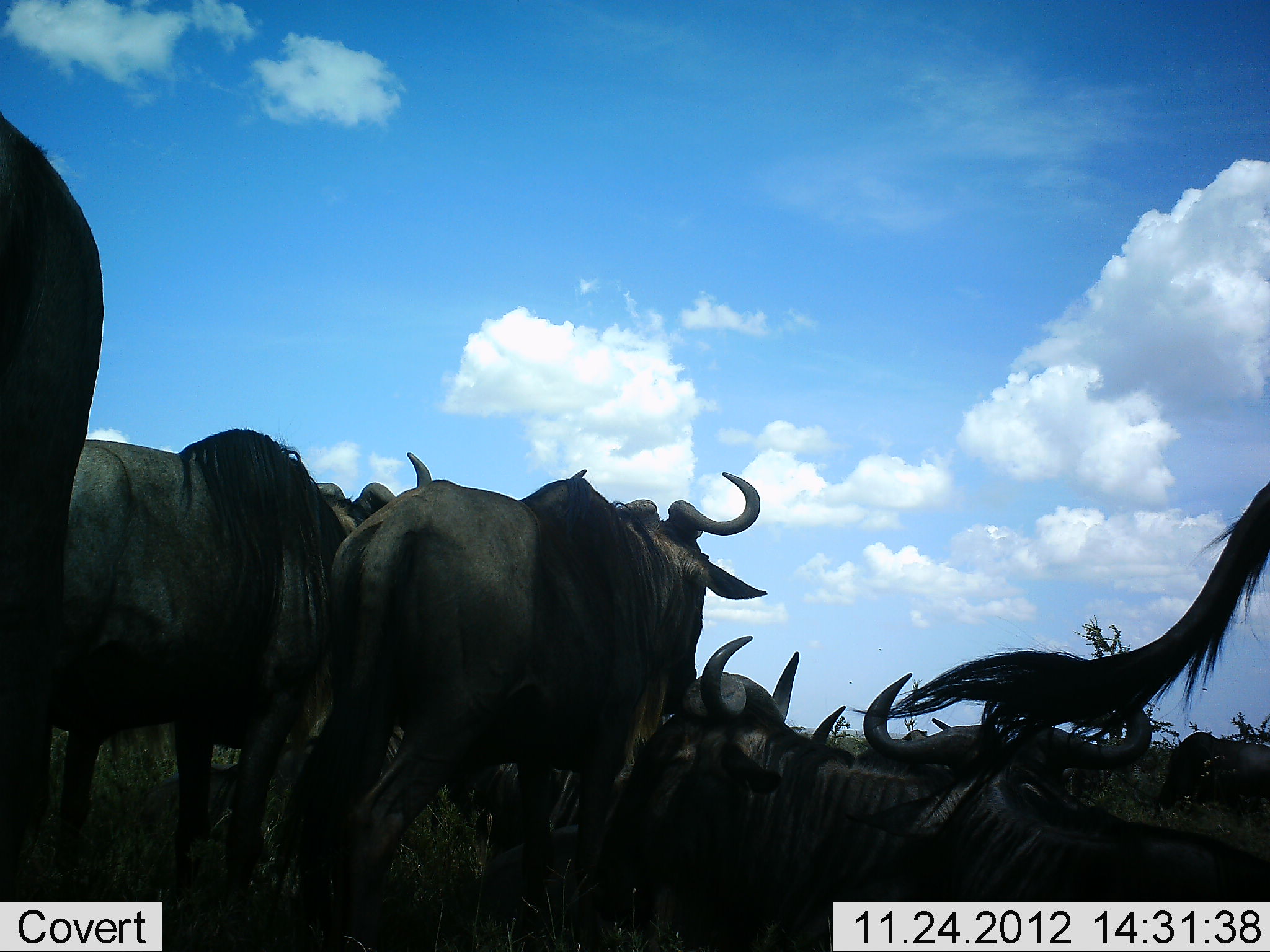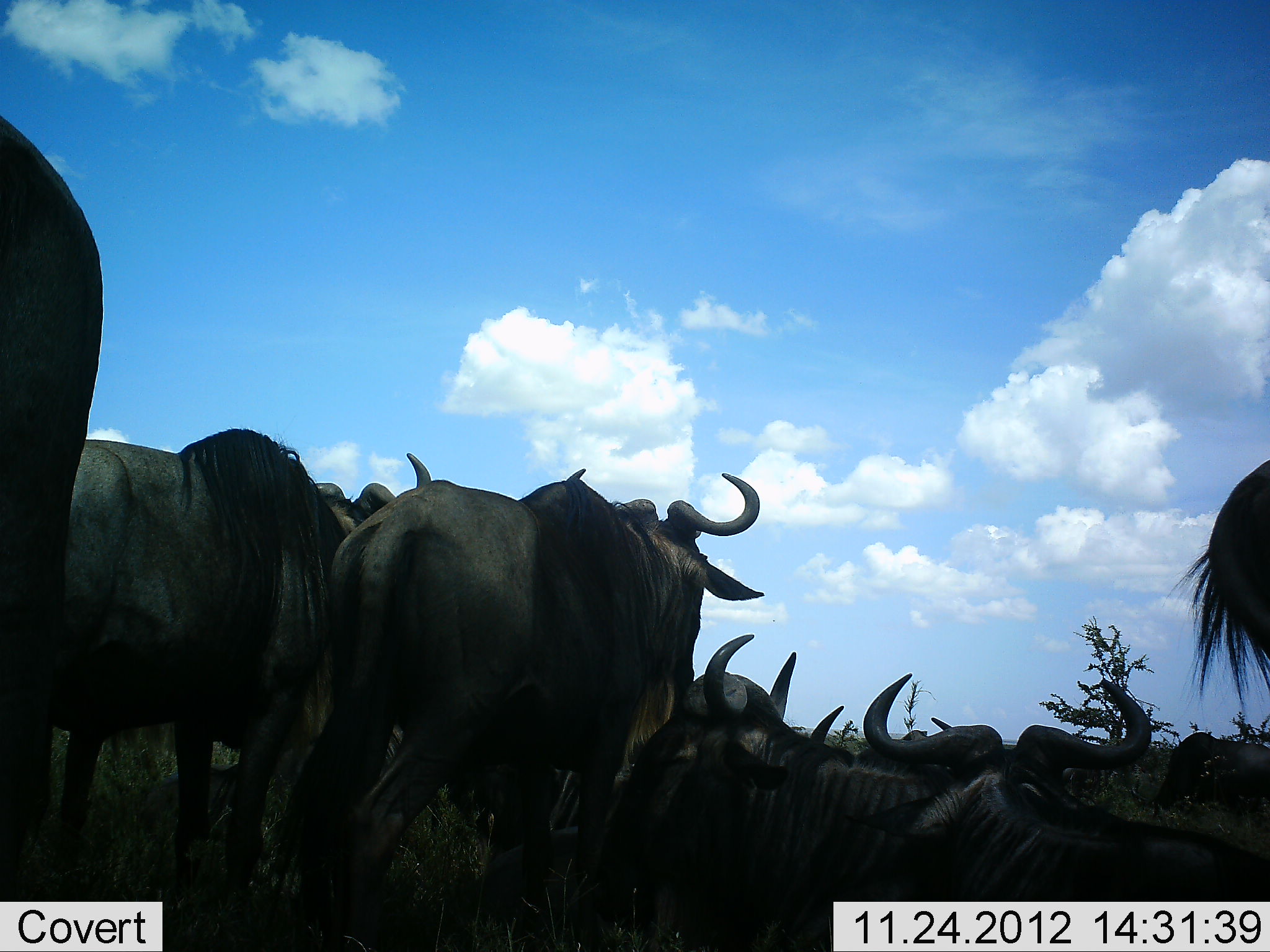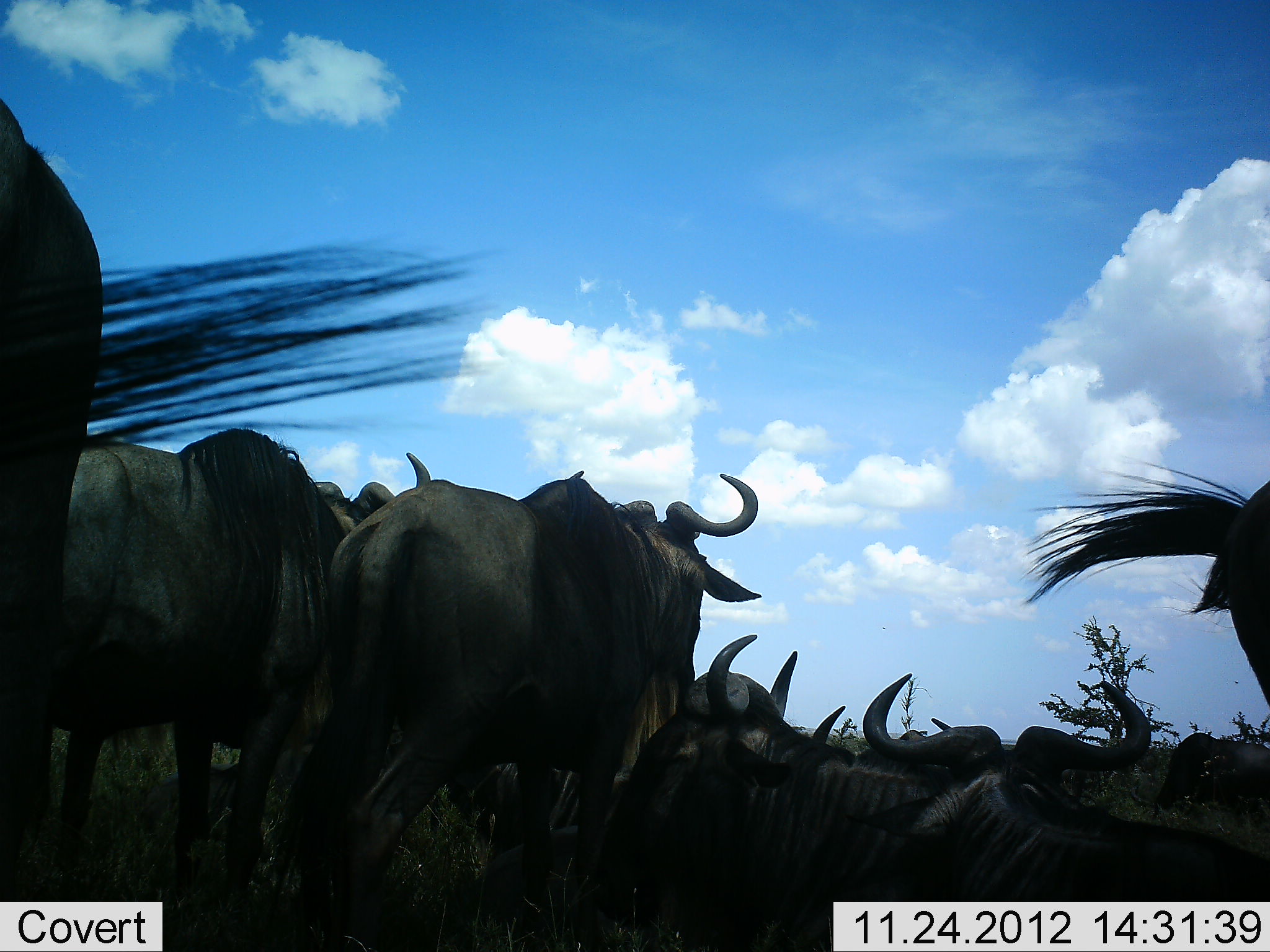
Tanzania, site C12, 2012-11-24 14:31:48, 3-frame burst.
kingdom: Animalia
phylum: Chordata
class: Mammalia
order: Artiodactyla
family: Bovidae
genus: Connochaetes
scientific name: Connochaetes taurinus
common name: blue wildebeest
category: wildebeest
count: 10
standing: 90%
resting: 90%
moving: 0%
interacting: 10%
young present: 10%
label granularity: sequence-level